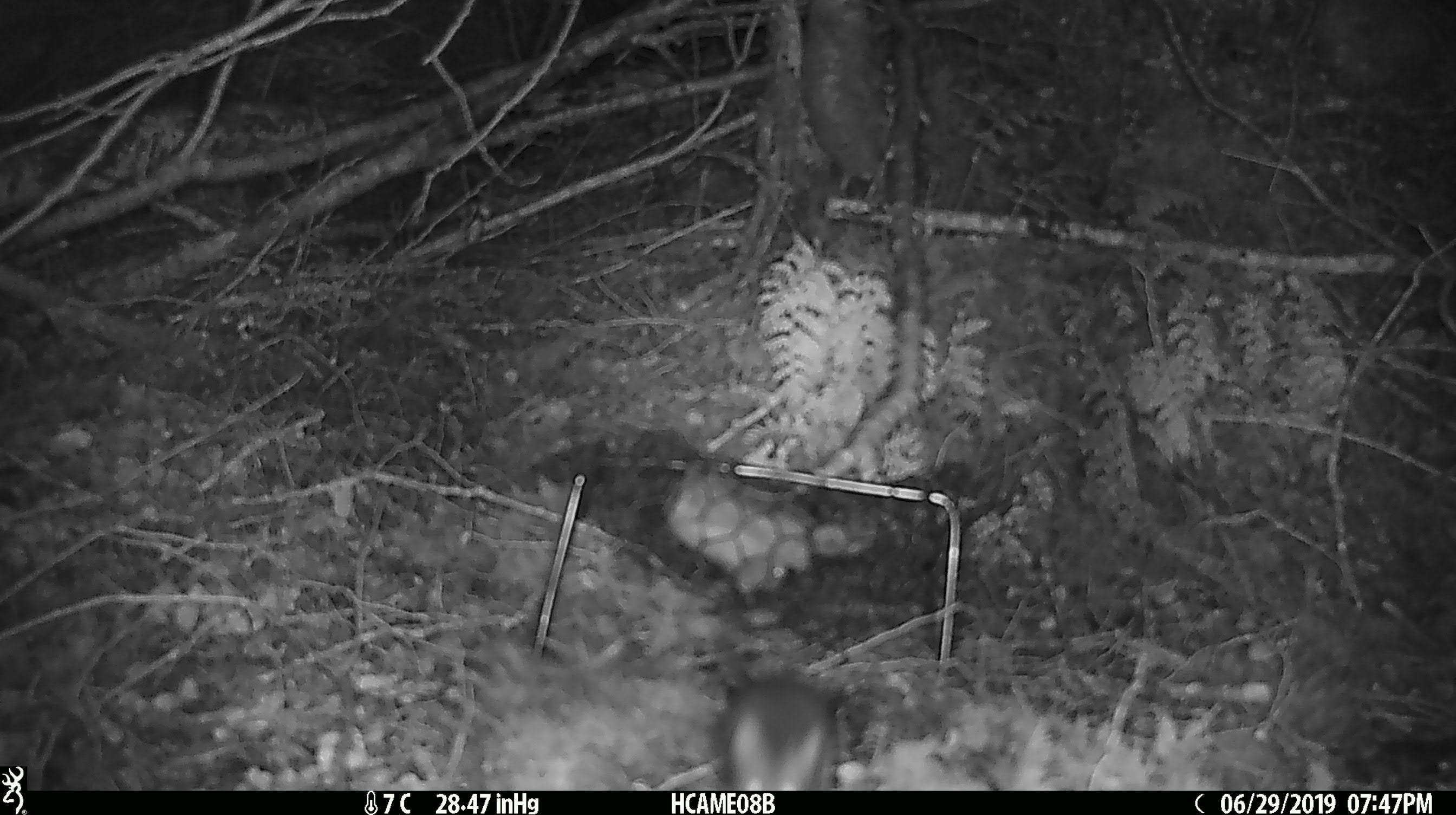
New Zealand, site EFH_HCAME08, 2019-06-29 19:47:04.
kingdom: Animalia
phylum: Chordata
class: Mammalia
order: Rodentia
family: Muridae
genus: Mus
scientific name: Mus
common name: mouse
Mouse (Mus).